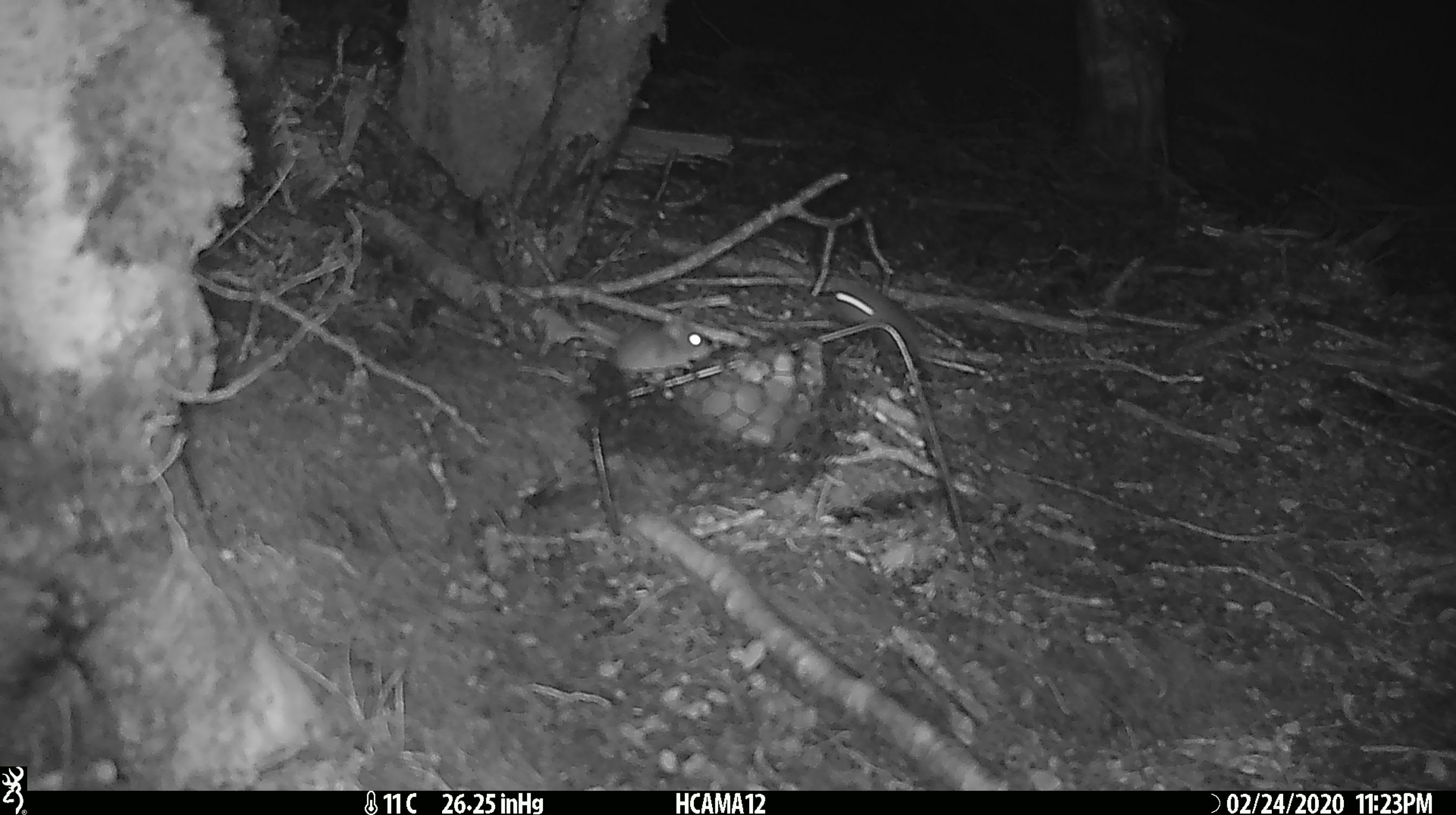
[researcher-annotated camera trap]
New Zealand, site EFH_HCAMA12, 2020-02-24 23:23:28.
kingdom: Animalia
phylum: Chordata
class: Mammalia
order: Rodentia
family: Muridae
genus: Mus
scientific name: Mus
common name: mouse